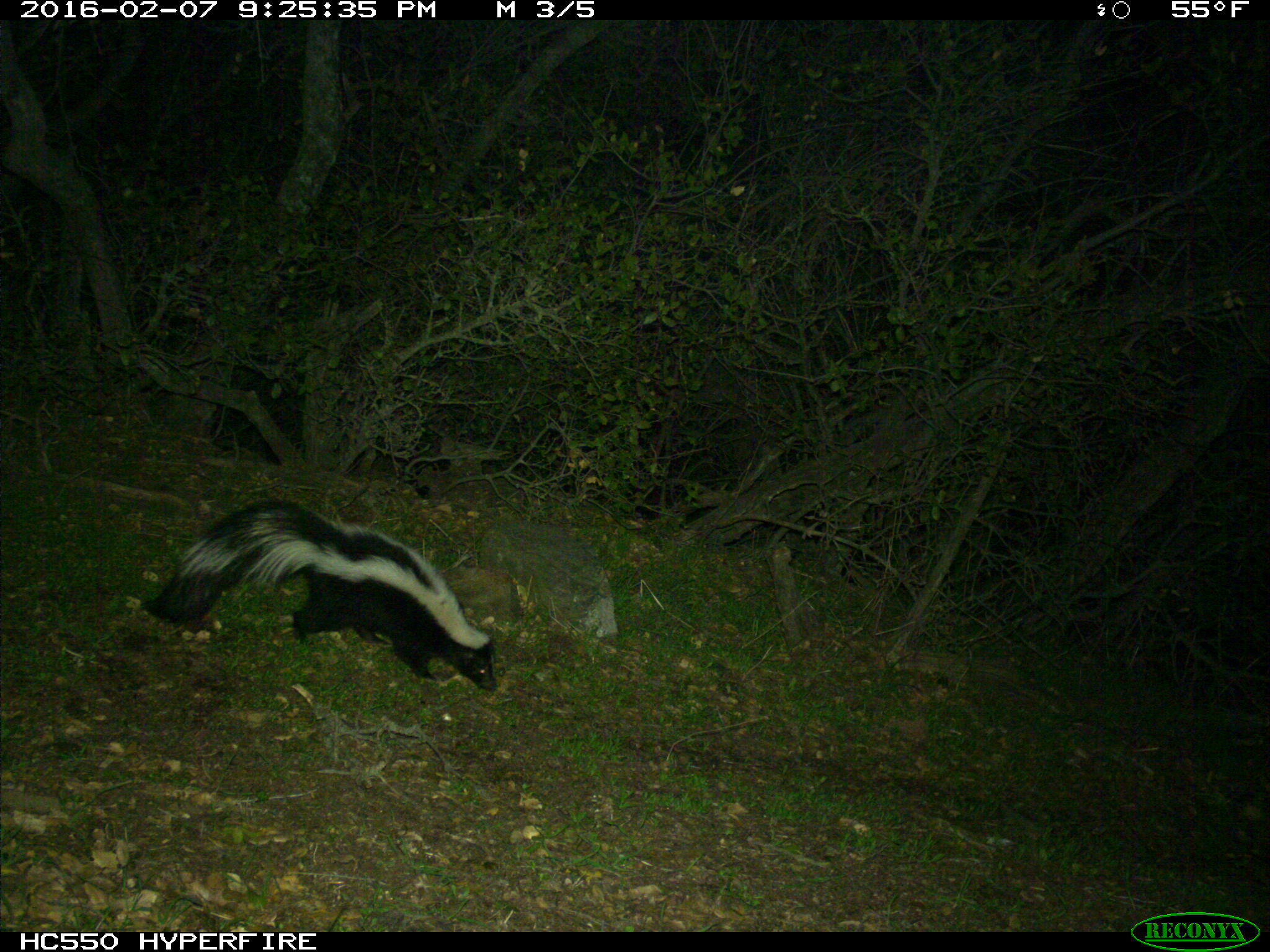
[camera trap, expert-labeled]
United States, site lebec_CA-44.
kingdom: Animalia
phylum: Chordata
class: Mammalia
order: Carnivora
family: Mephitidae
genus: Mephitis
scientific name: Mephitis mephitis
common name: striped skunk